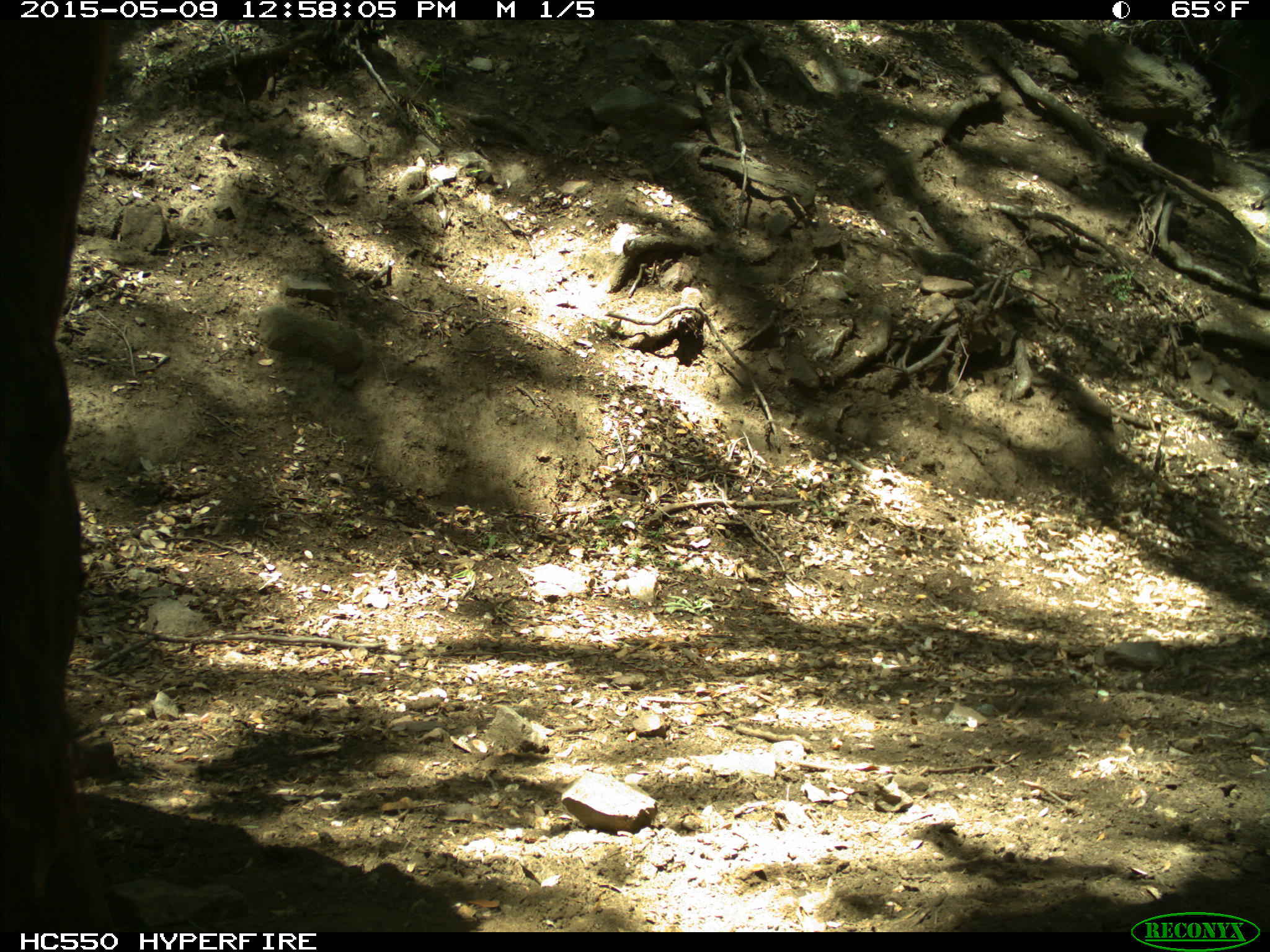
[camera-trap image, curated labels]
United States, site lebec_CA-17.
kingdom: Animalia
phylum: Chordata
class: Mammalia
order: Artiodactyla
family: Bovidae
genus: Bos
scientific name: Bos taurus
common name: domestic cow